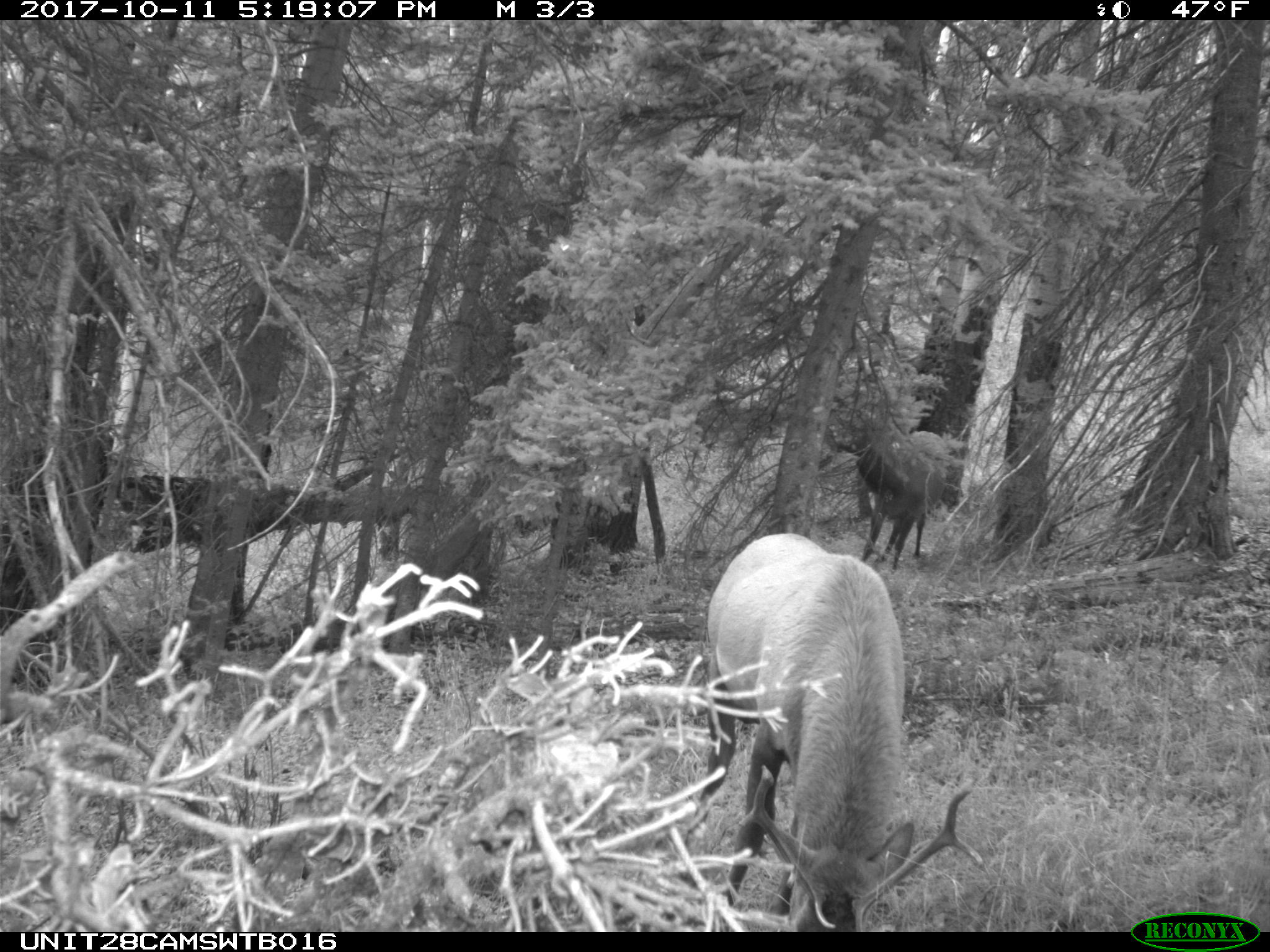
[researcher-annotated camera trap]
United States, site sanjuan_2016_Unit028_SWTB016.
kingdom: Animalia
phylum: Chordata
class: Mammalia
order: Artiodactyla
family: Cervidae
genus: Cervus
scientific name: Cervus elaphus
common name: red deer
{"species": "Cervus elaphus (red deer)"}